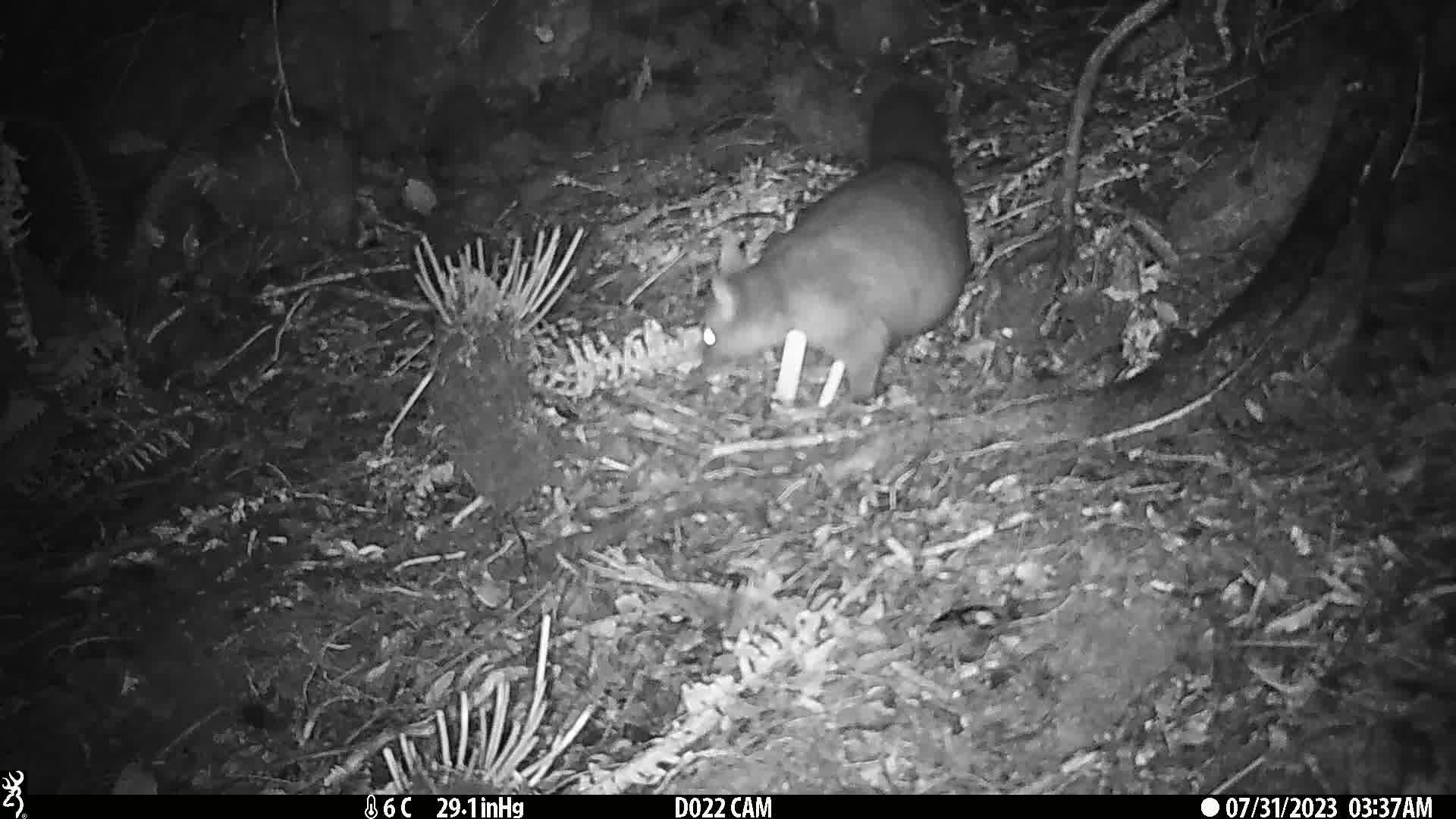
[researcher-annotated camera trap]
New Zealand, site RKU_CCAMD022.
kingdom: Animalia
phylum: Chordata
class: Mammalia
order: Diprotodontia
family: Phalangeridae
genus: Trichosurus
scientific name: Trichosurus vulpecula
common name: common brushtail possum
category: possum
Possum (common brushtail possum) (Trichosurus vulpecula).